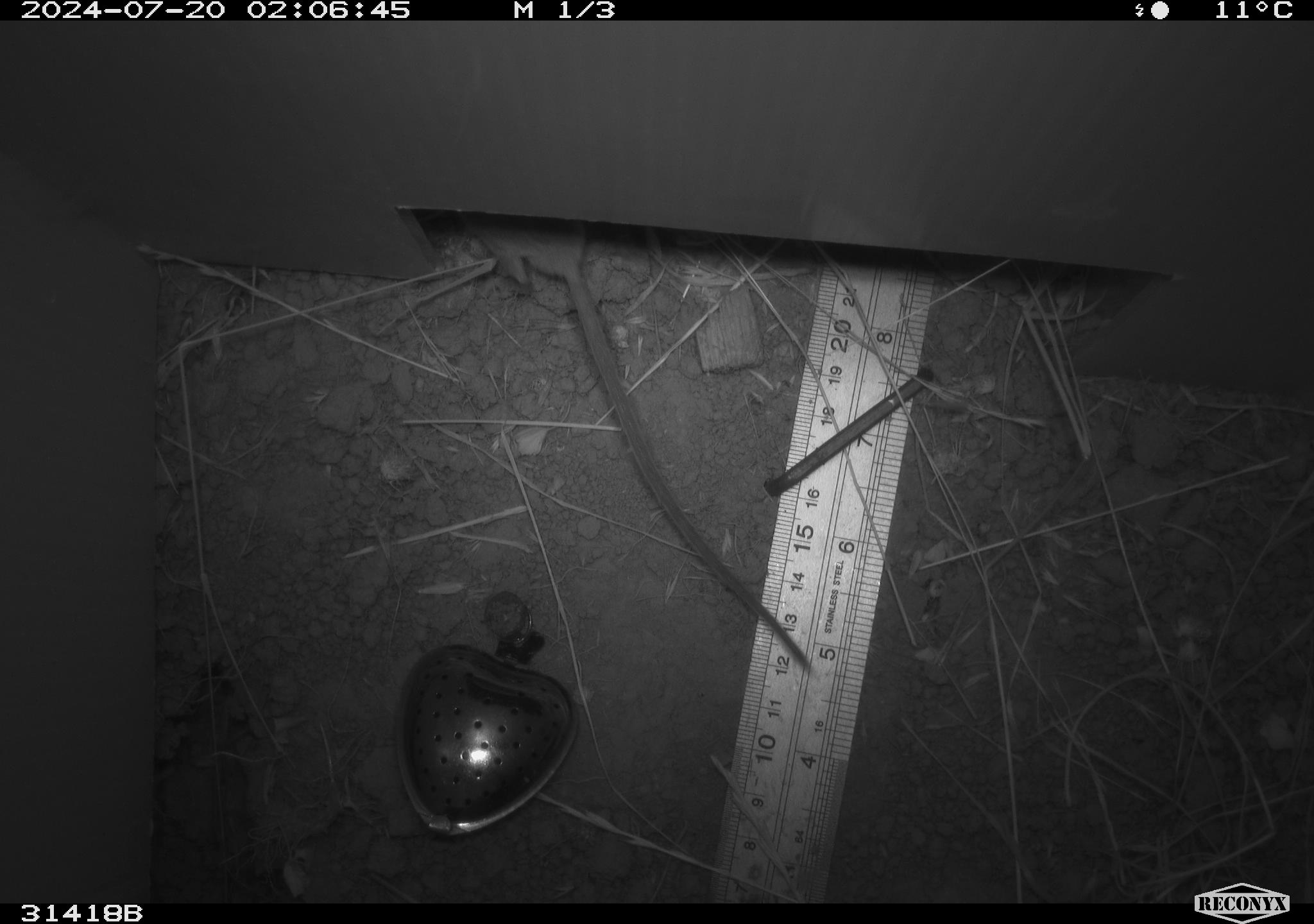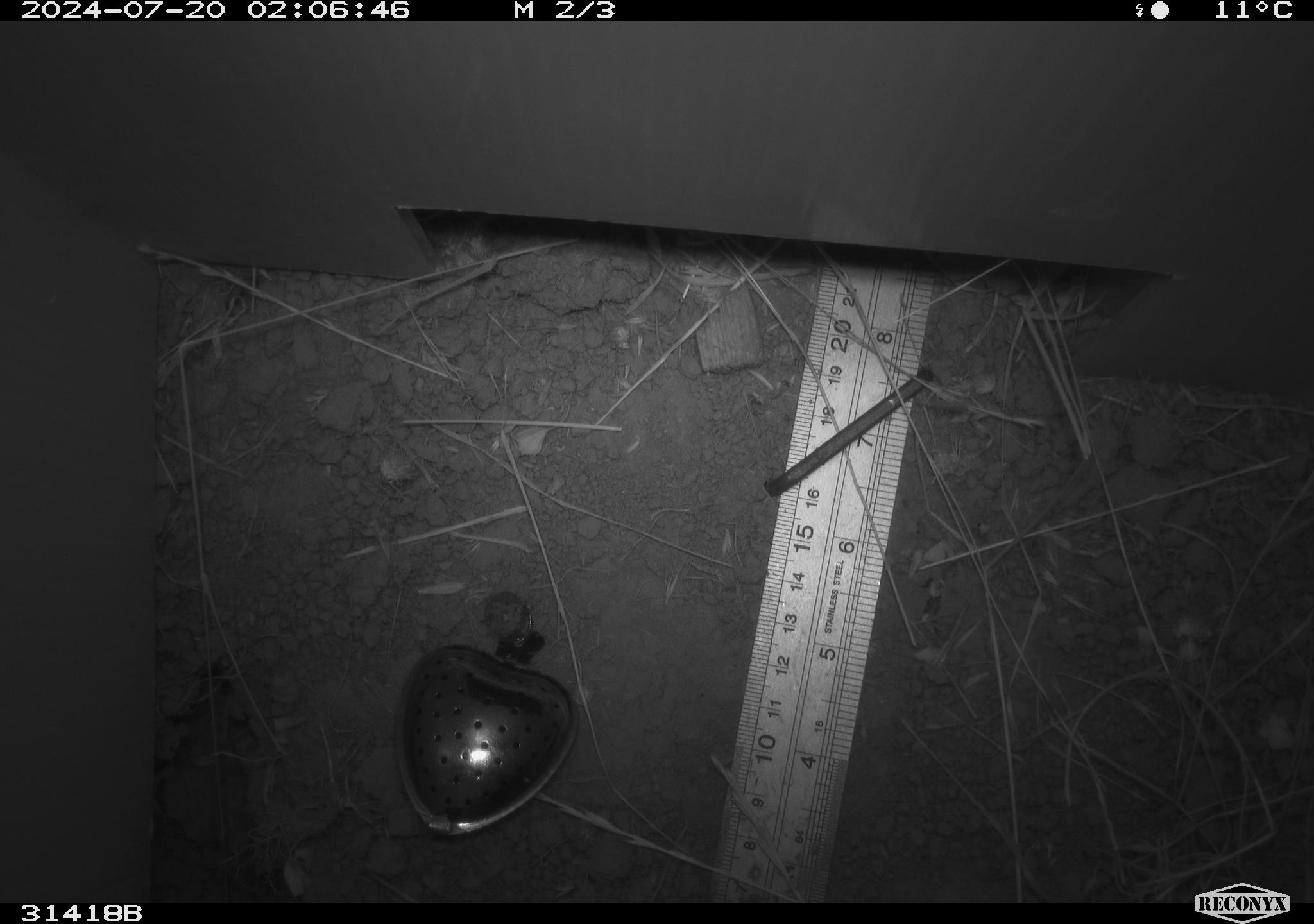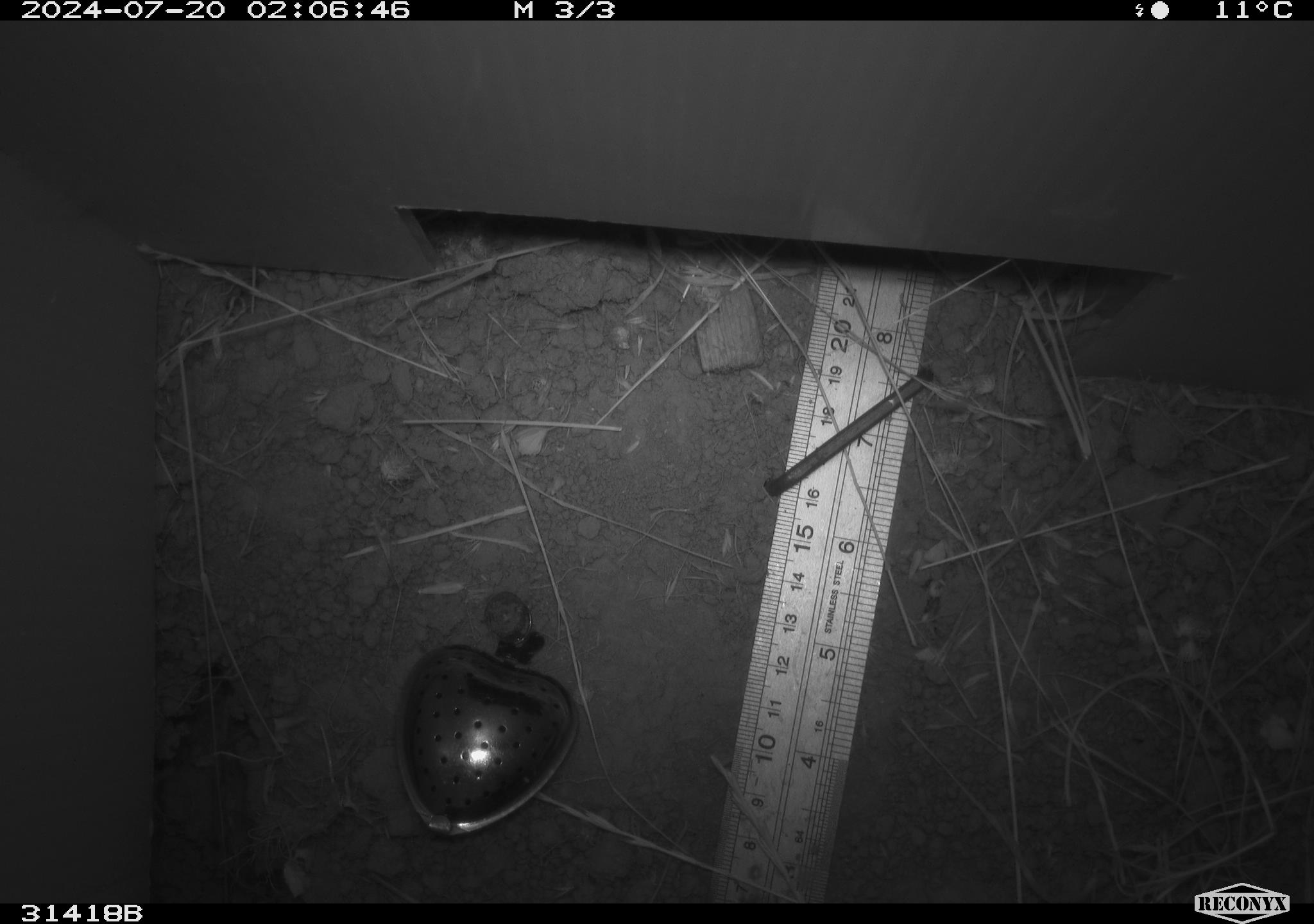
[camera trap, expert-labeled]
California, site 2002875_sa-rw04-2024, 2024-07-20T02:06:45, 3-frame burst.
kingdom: Animalia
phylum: Chordata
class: Mammalia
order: Rodentia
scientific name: Rodentia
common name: rodent